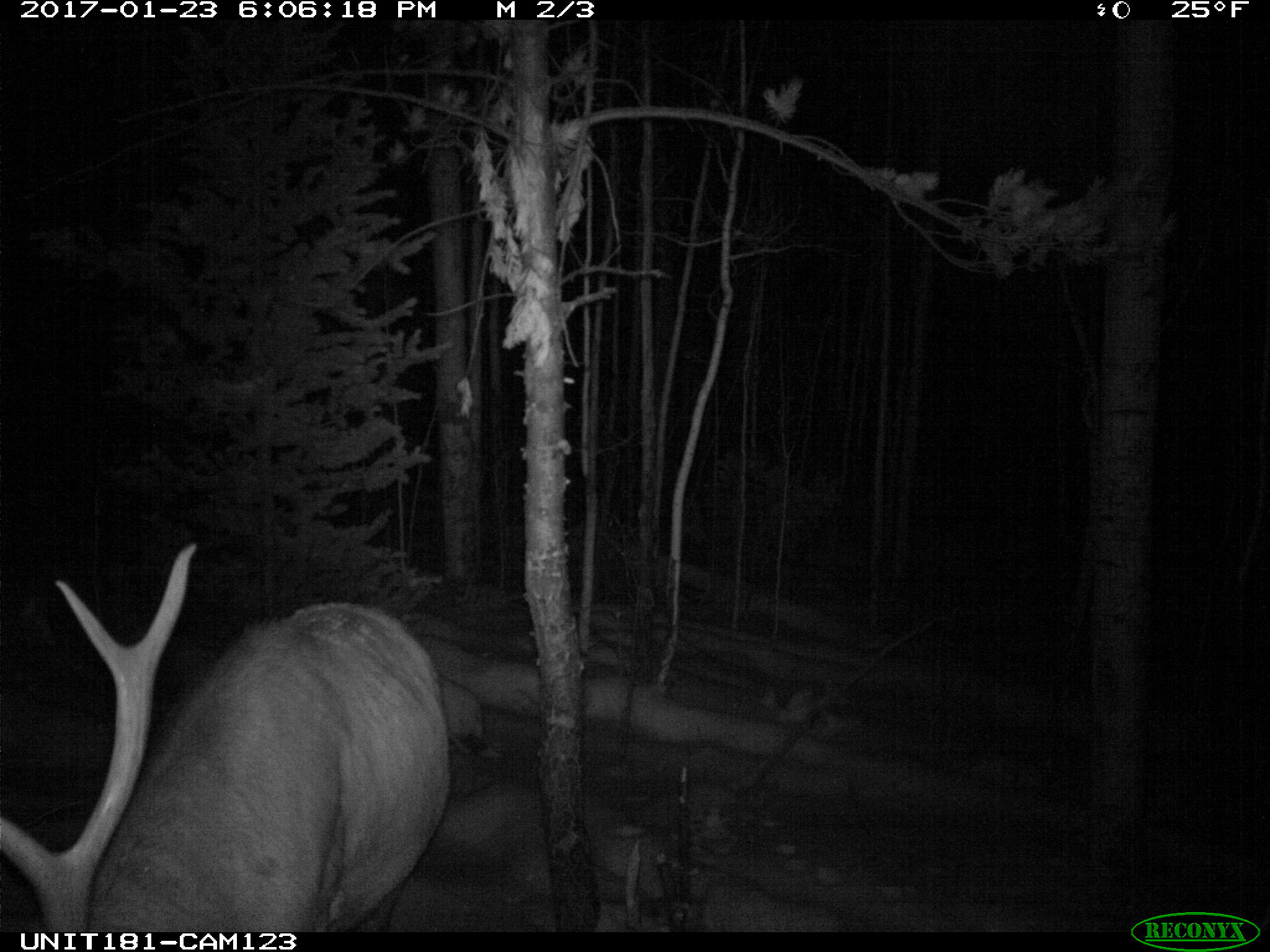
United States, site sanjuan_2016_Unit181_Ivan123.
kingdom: Animalia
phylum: Chordata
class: Mammalia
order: Artiodactyla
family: Cervidae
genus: Cervus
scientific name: Cervus elaphus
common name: red deer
Cervus elaphus (red deer).